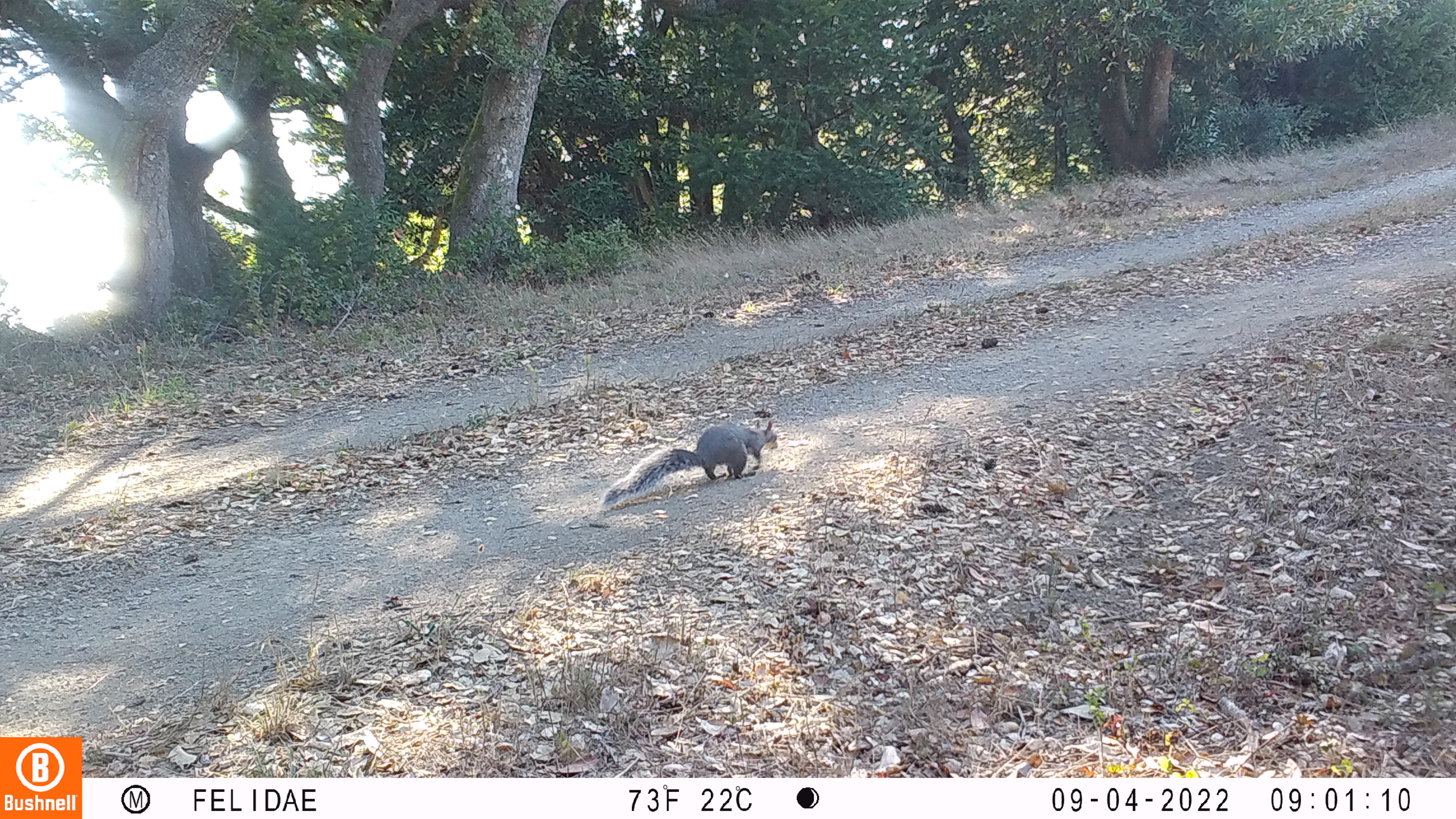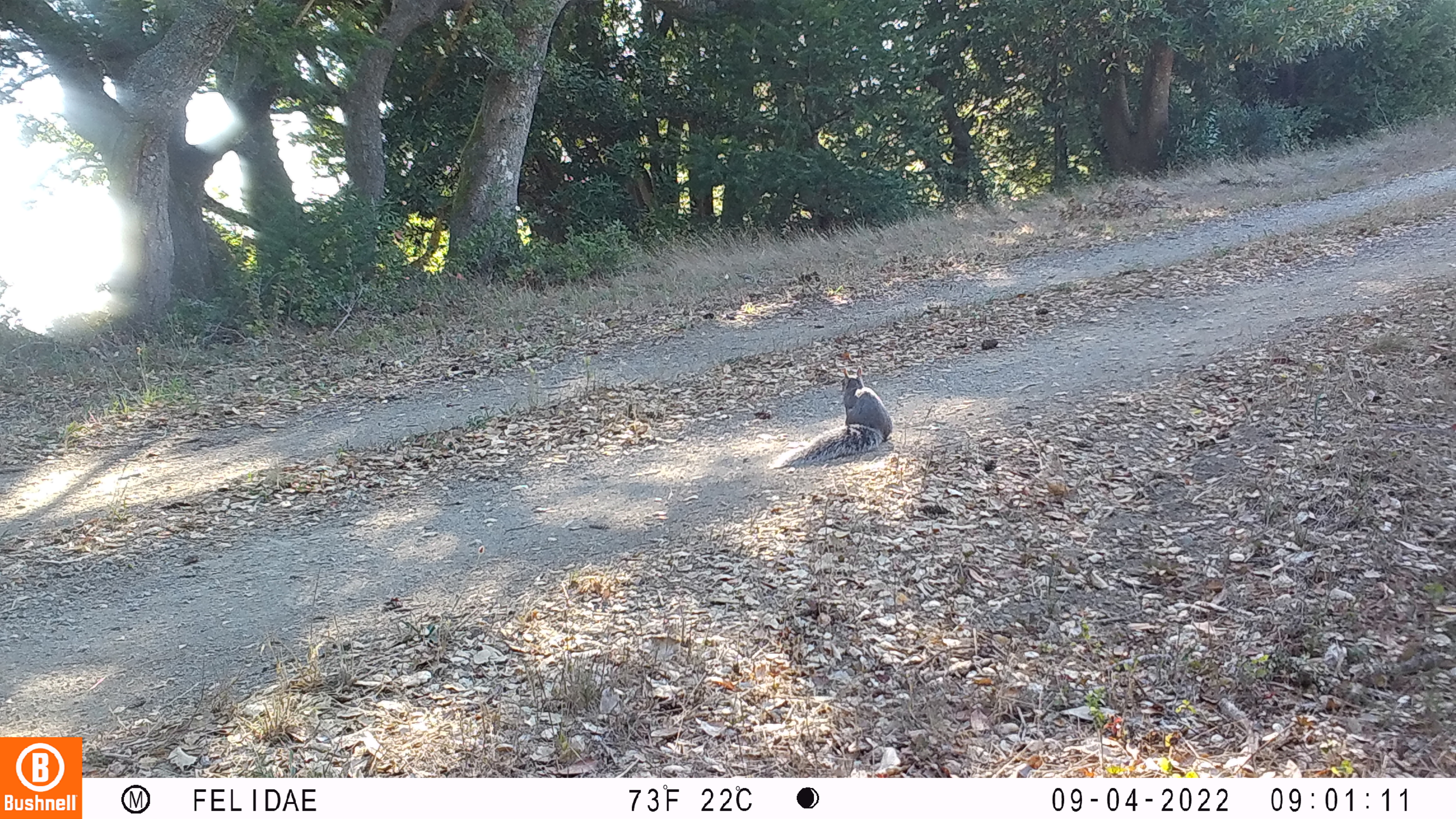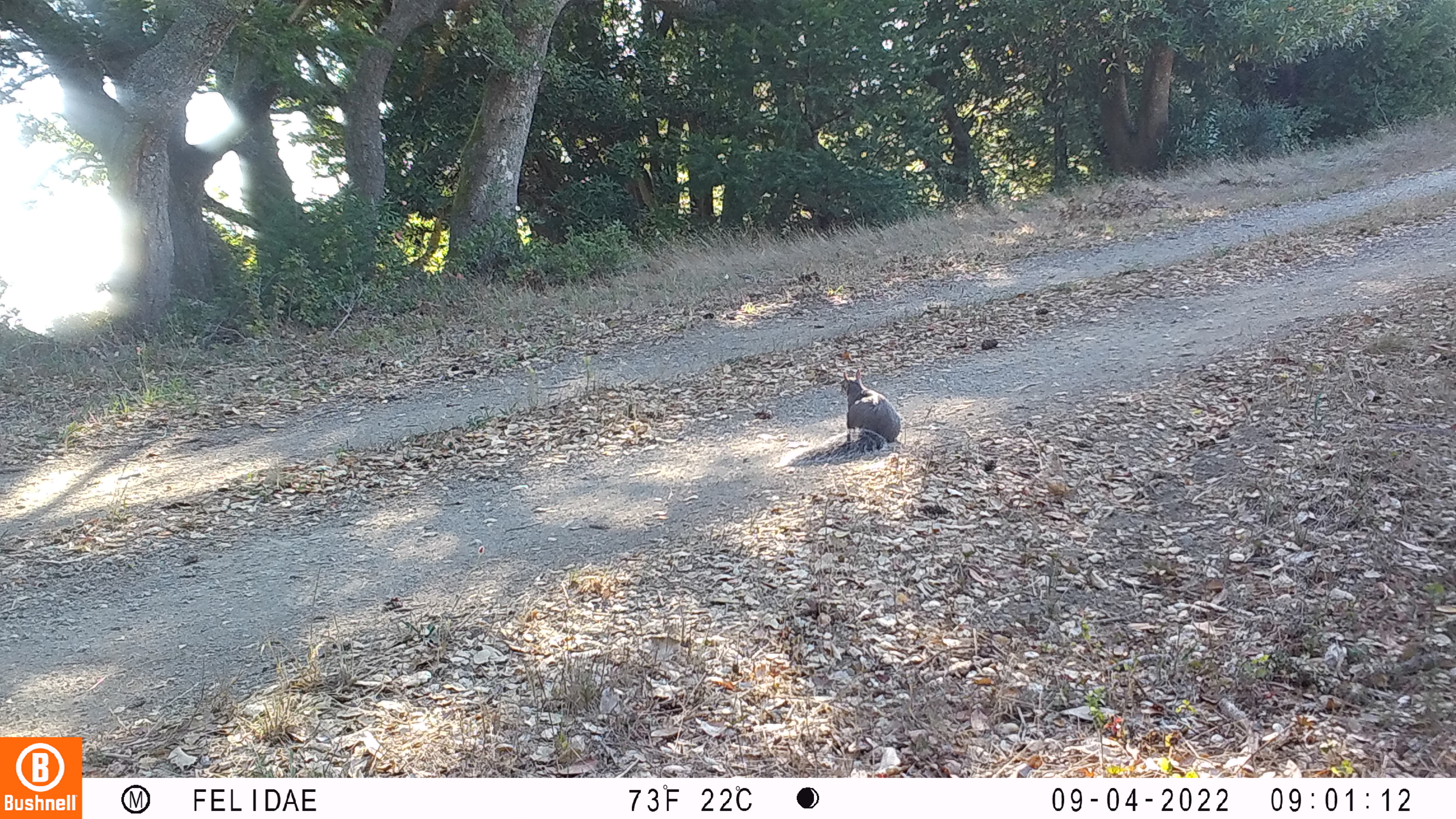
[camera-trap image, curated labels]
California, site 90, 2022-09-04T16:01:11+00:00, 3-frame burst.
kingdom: Animalia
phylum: Chordata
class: Mammalia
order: Rodentia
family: Sciuridae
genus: Sciurus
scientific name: Sciurus griseus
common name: western gray squirrel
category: western grey squirrel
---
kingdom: Animalia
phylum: Chordata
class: Mammalia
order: Rodentia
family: Sciuridae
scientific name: Sciuridae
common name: squirrel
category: unknown squirrel